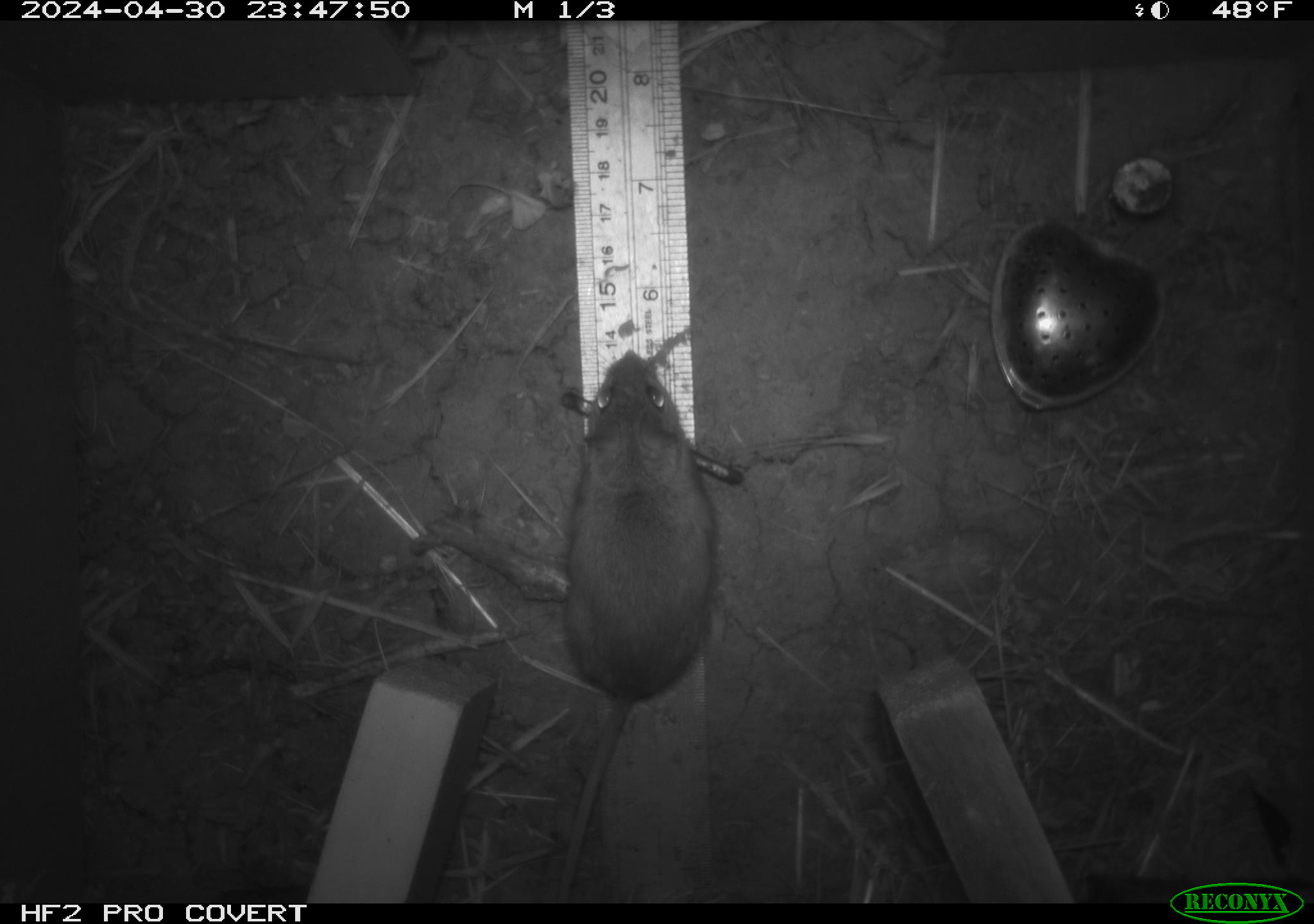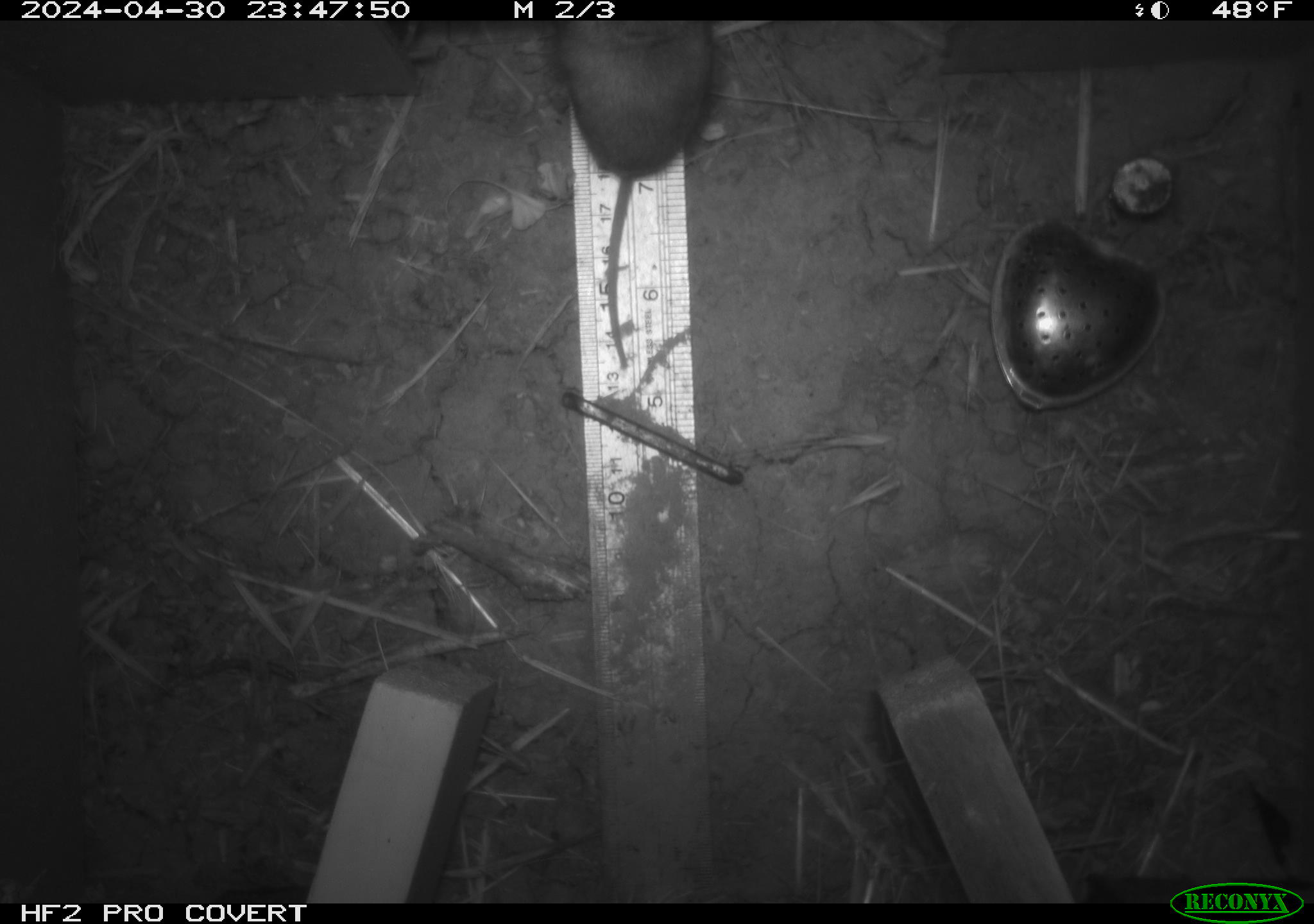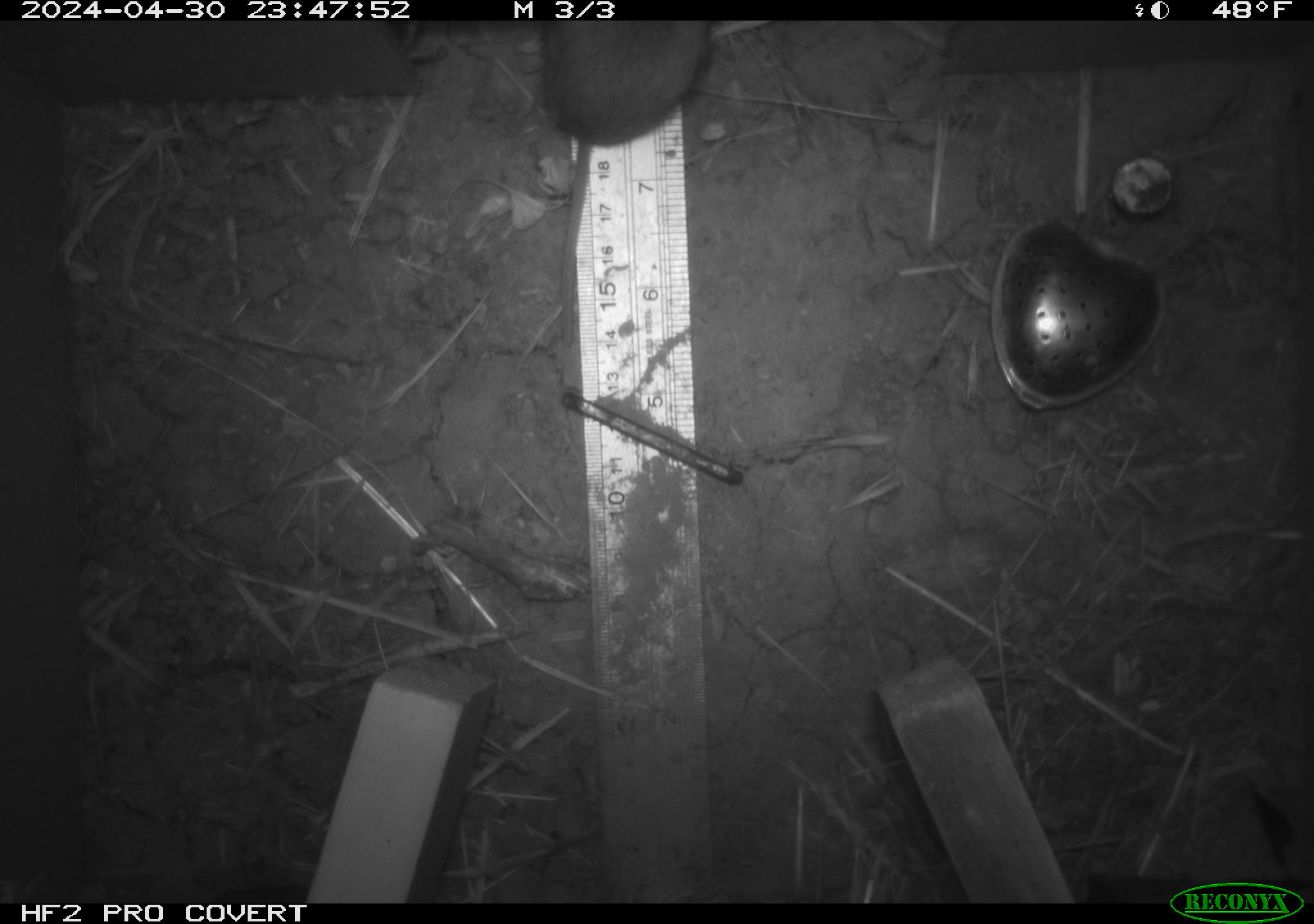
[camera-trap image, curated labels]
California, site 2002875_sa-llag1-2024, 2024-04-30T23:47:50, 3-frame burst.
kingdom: Animalia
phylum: Chordata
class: Mammalia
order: Rodentia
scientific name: Rodentia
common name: mouse species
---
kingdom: Animalia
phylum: Chordata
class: Mammalia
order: Rodentia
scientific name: Rodentia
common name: rodent